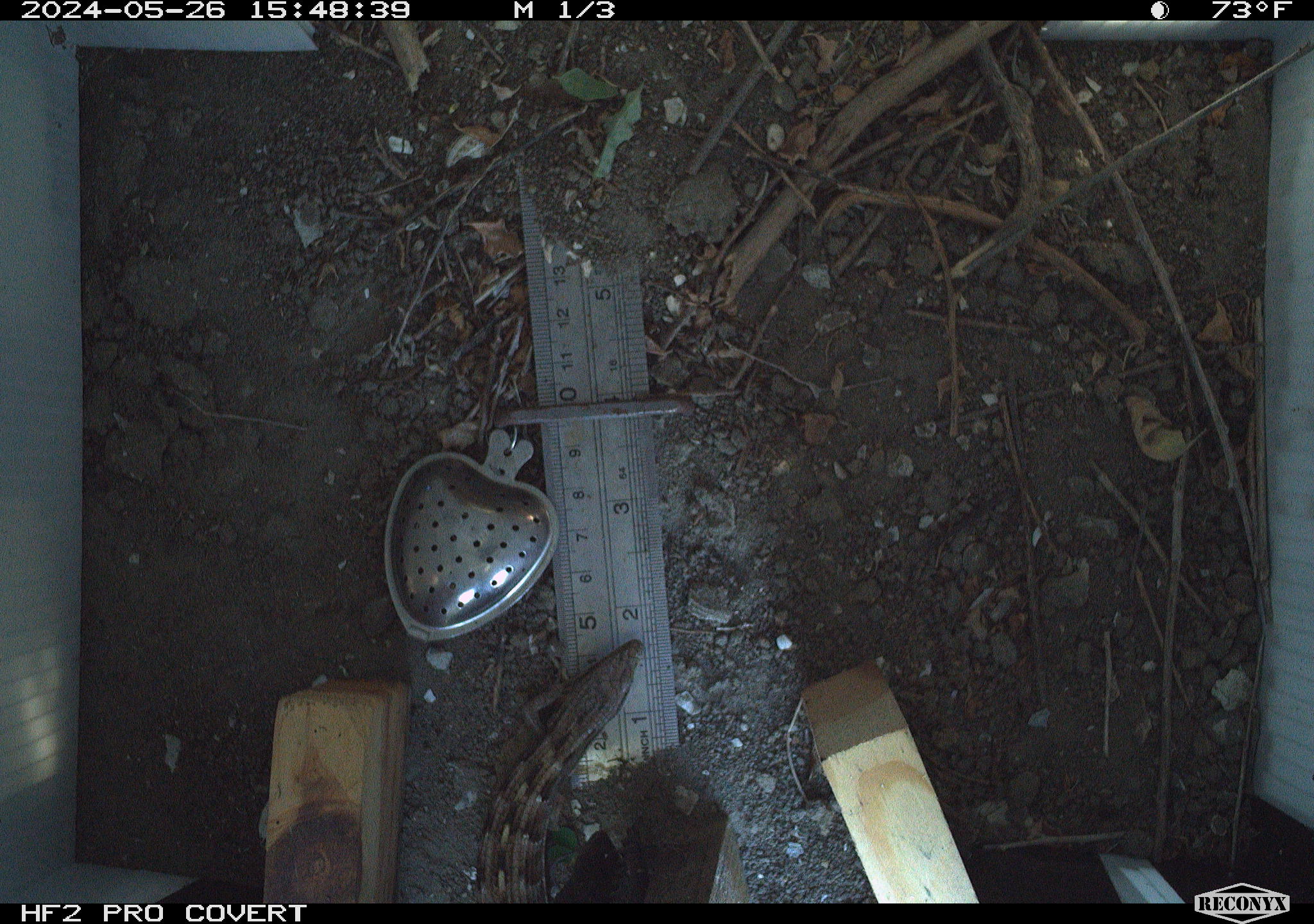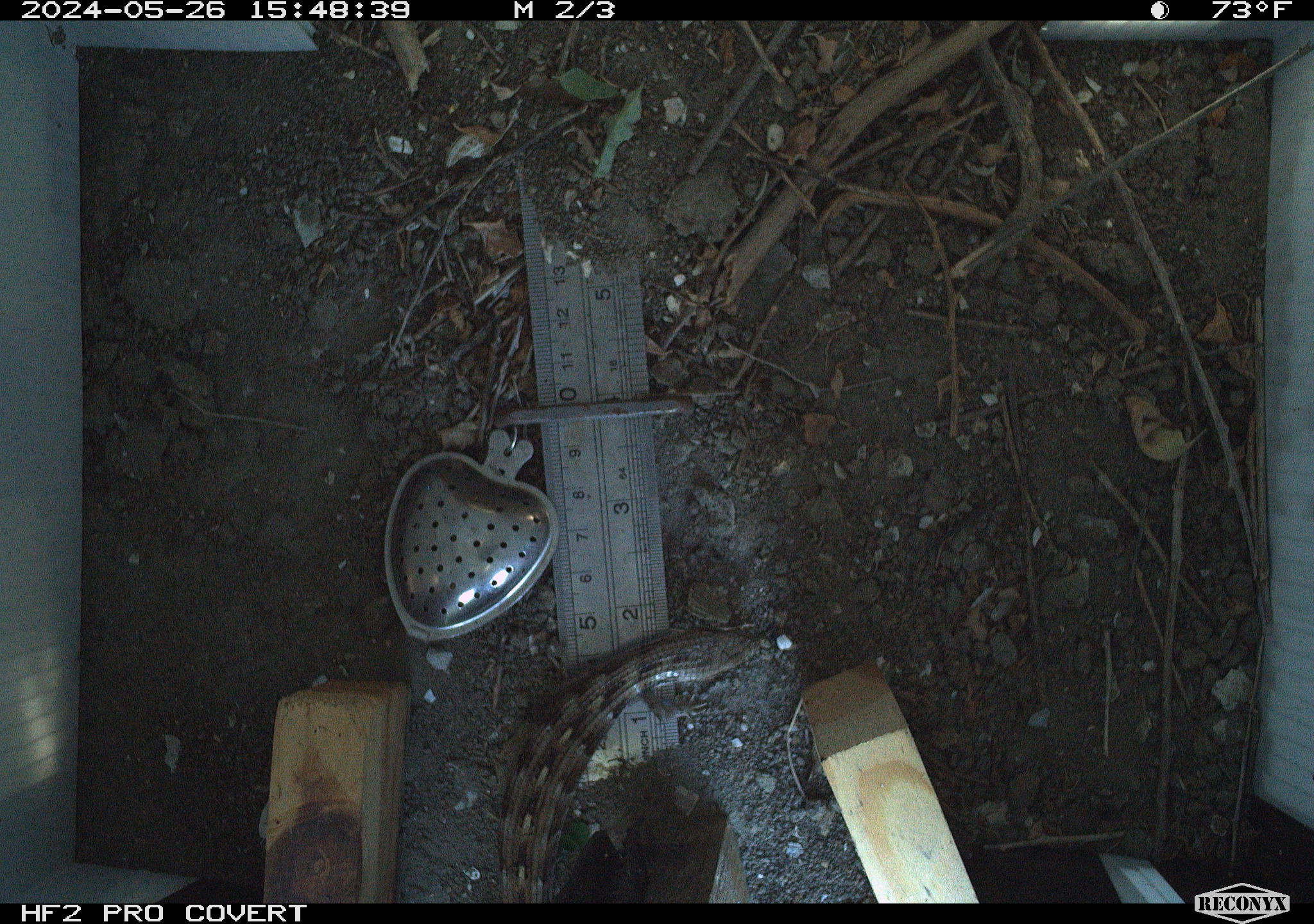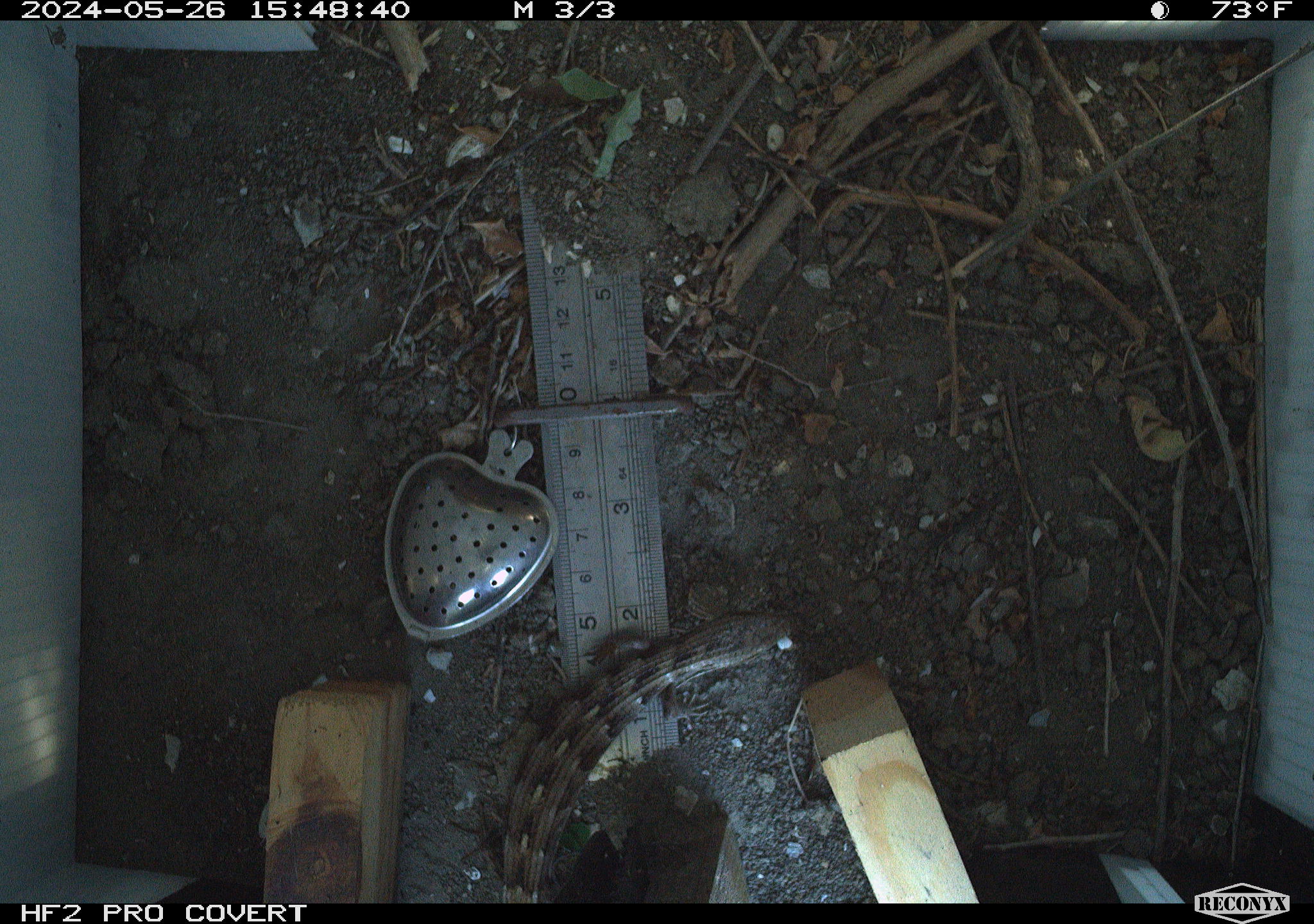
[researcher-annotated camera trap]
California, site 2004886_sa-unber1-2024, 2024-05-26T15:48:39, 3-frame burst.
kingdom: Animalia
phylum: Chordata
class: Reptilia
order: Squamata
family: Anguidae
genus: Elgaria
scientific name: Elgaria multicarinata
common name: southern alligator lizard